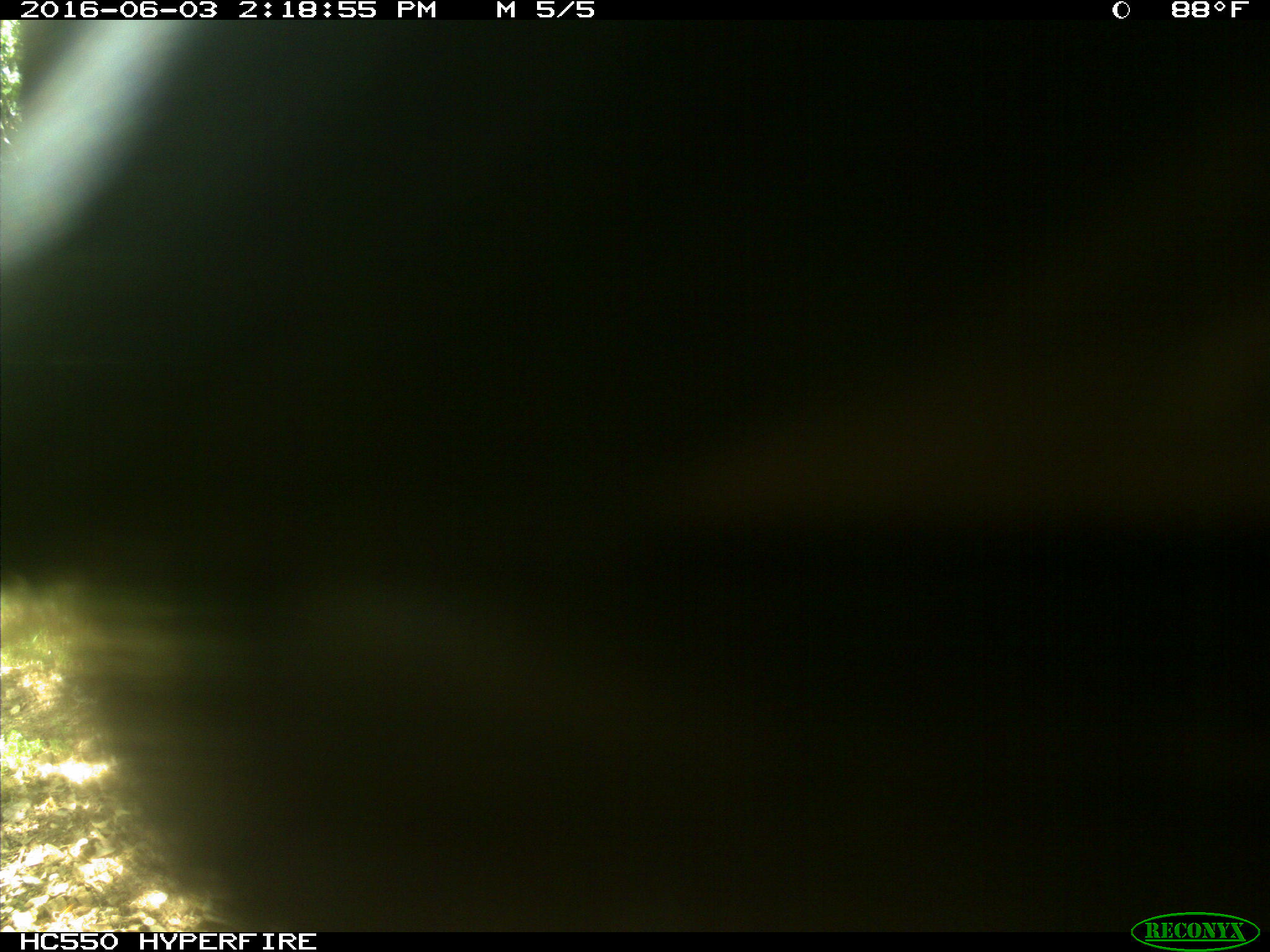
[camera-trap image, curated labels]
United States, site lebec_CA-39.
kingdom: Animalia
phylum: Chordata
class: Mammalia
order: Artiodactyla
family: Bovidae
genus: Bos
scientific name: Bos taurus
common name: domestic cow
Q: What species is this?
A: Bos taurus (domestic cow).